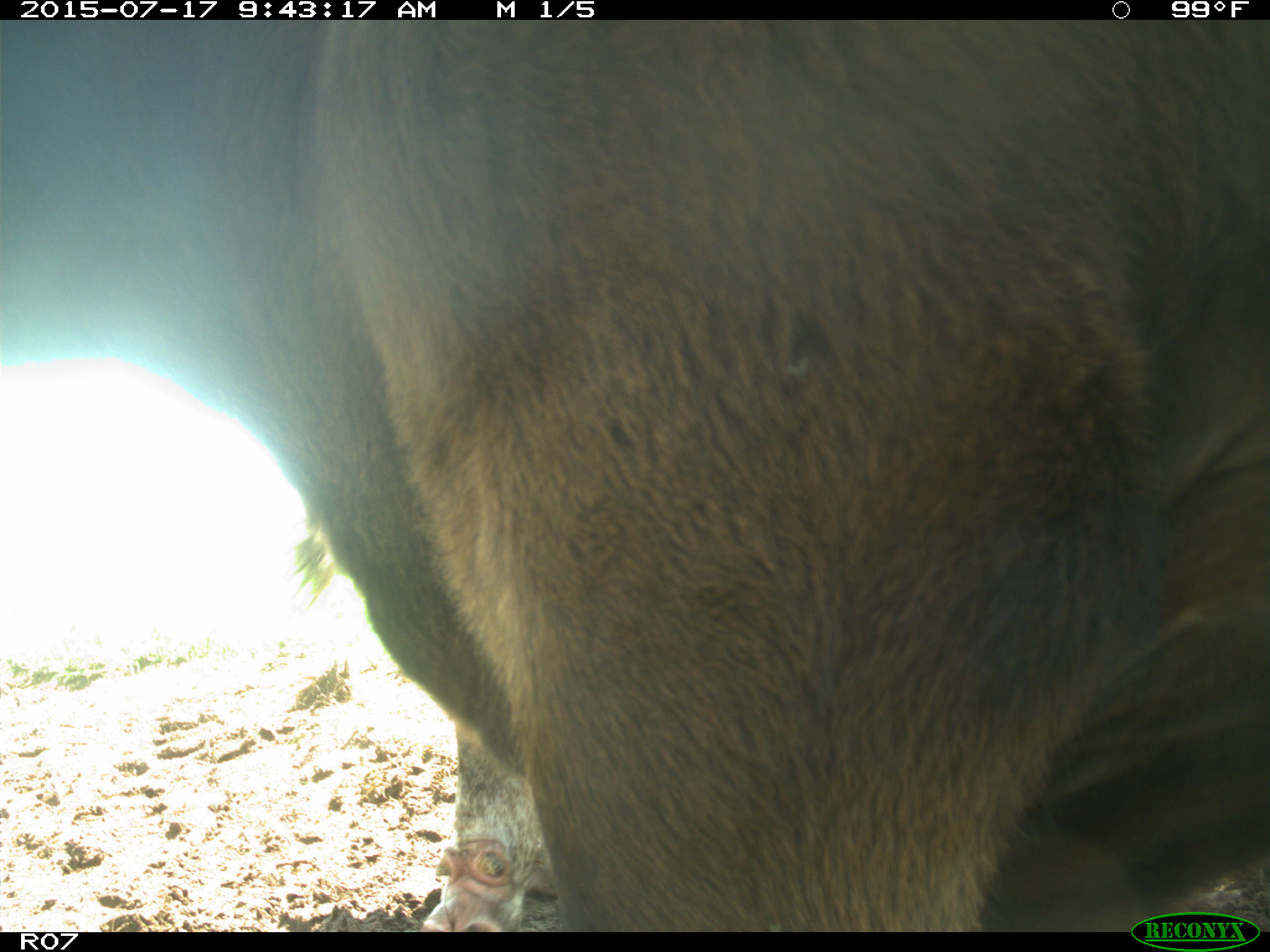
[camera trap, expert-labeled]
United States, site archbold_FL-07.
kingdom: Animalia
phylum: Chordata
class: Mammalia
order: Artiodactyla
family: Bovidae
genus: Bos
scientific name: Bos taurus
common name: domestic cow